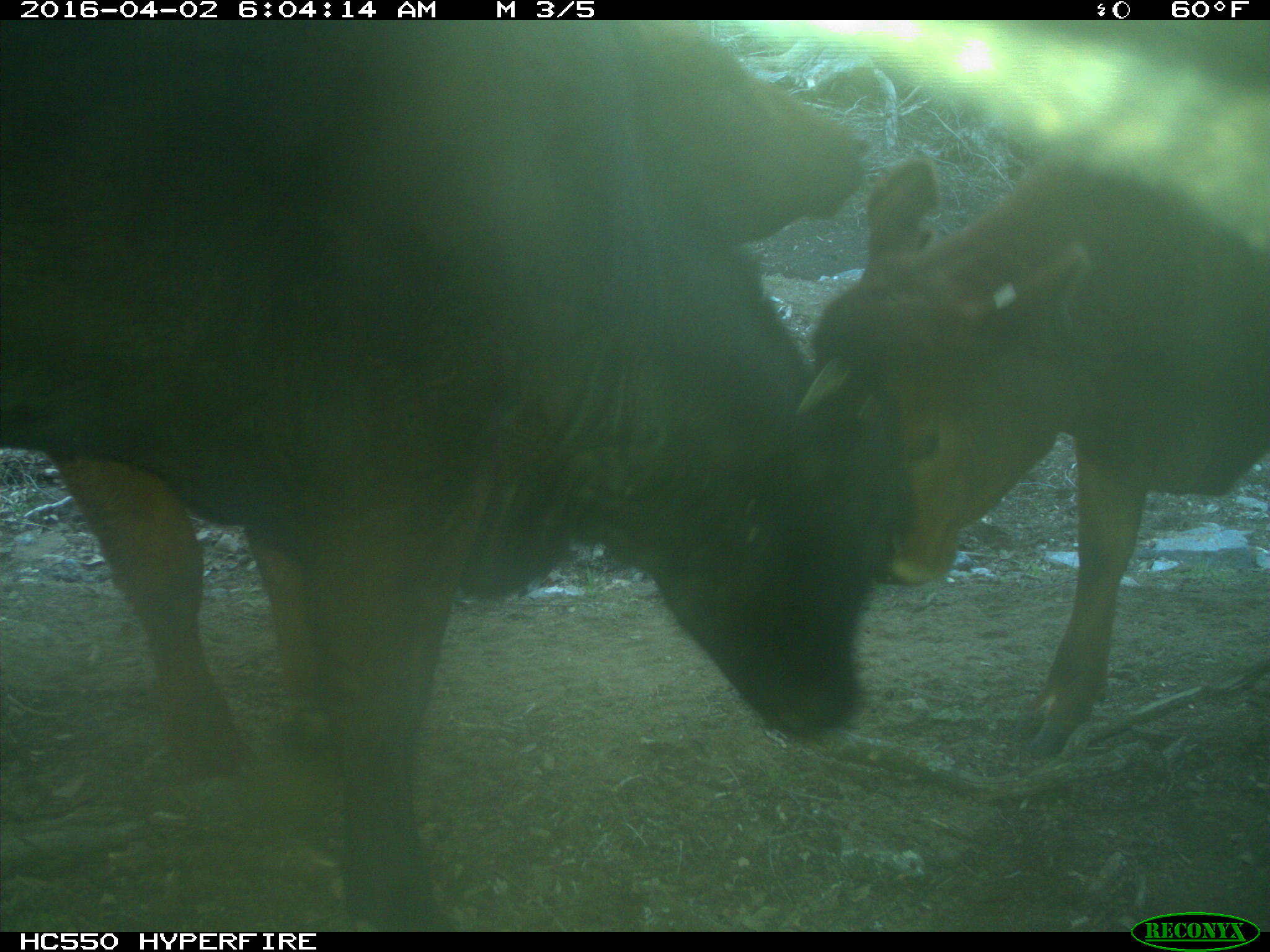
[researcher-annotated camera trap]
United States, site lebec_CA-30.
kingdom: Animalia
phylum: Chordata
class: Mammalia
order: Artiodactyla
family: Bovidae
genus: Bos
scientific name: Bos taurus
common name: domestic cow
Bos taurus (domestic cow).